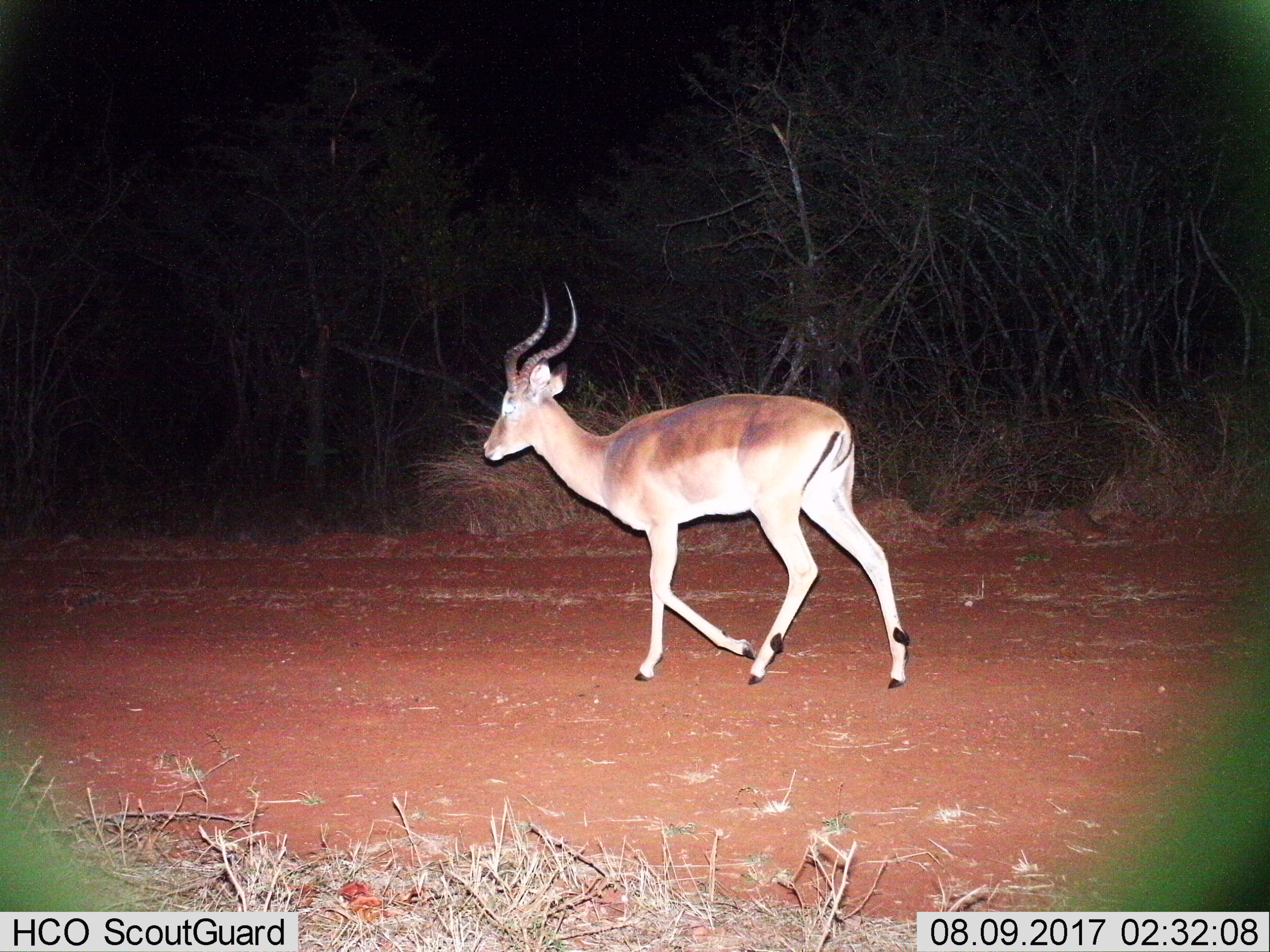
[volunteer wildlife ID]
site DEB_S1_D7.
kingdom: Animalia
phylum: Chordata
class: Mammalia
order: Artiodactyla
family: Bovidae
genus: Aepyceros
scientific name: Aepyceros melampus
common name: impala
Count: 1.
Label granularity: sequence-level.